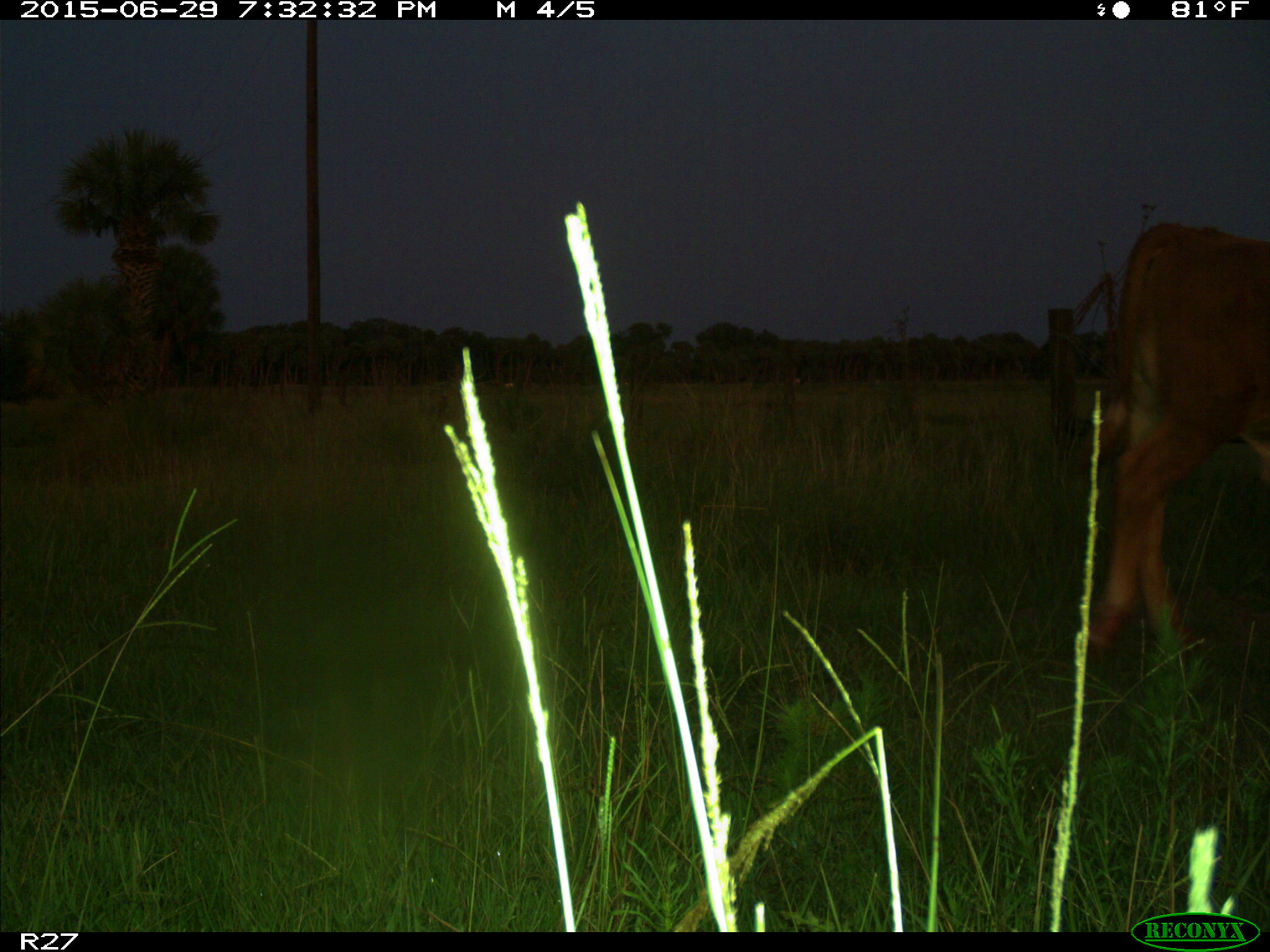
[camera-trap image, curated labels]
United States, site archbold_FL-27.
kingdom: Animalia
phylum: Chordata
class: Mammalia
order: Artiodactyla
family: Bovidae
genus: Bos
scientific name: Bos taurus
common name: domestic cow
Bos taurus (domestic cow).